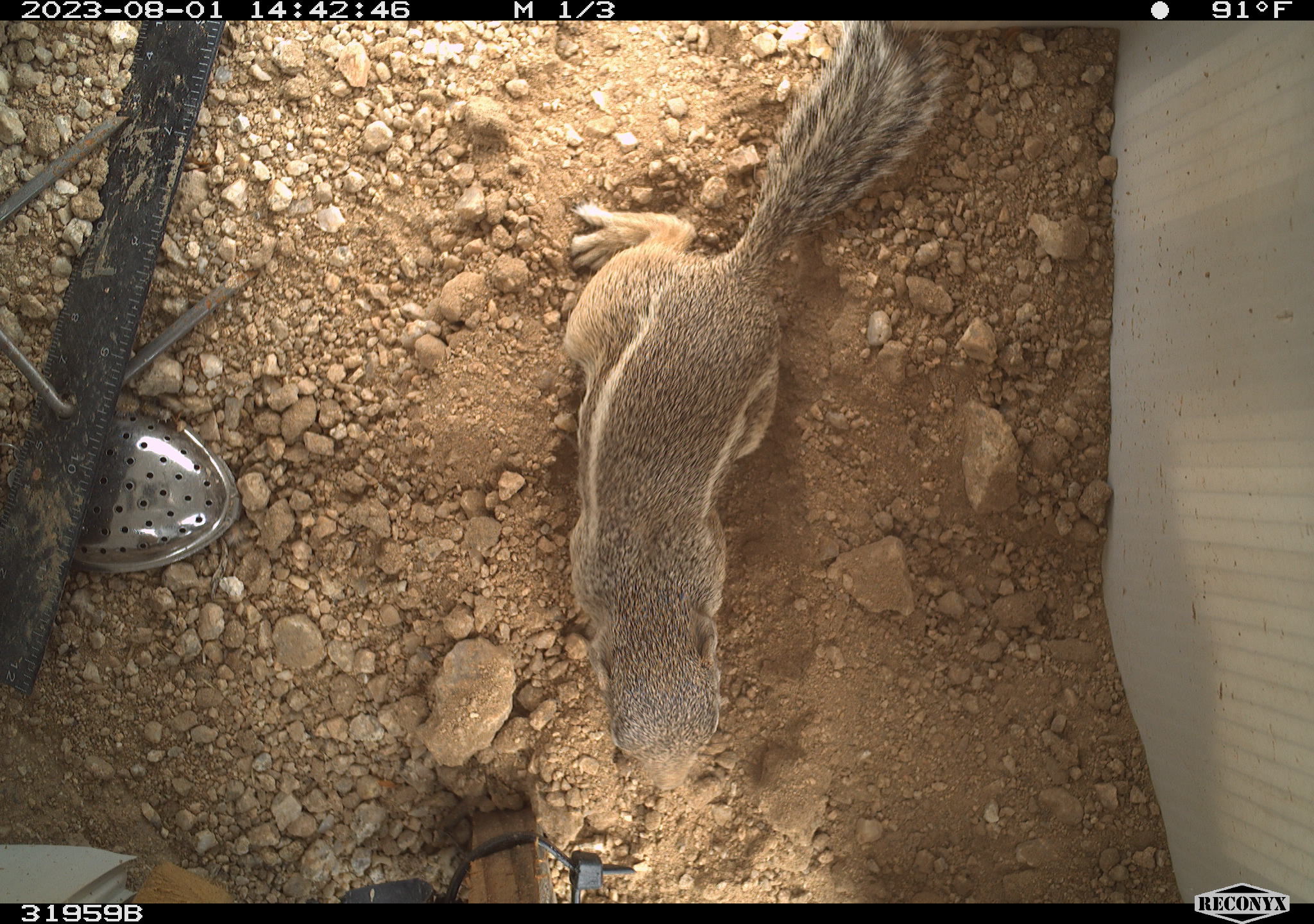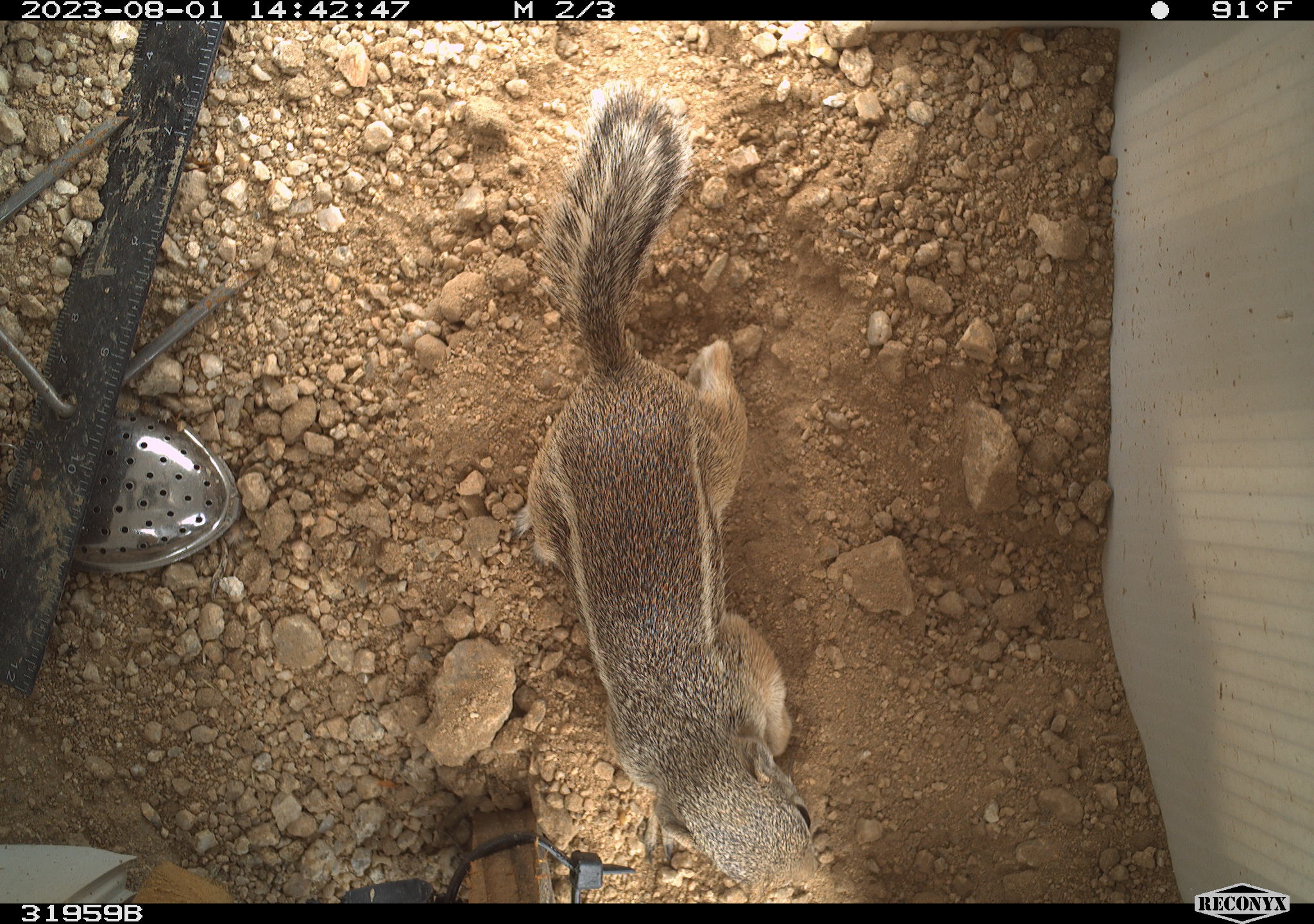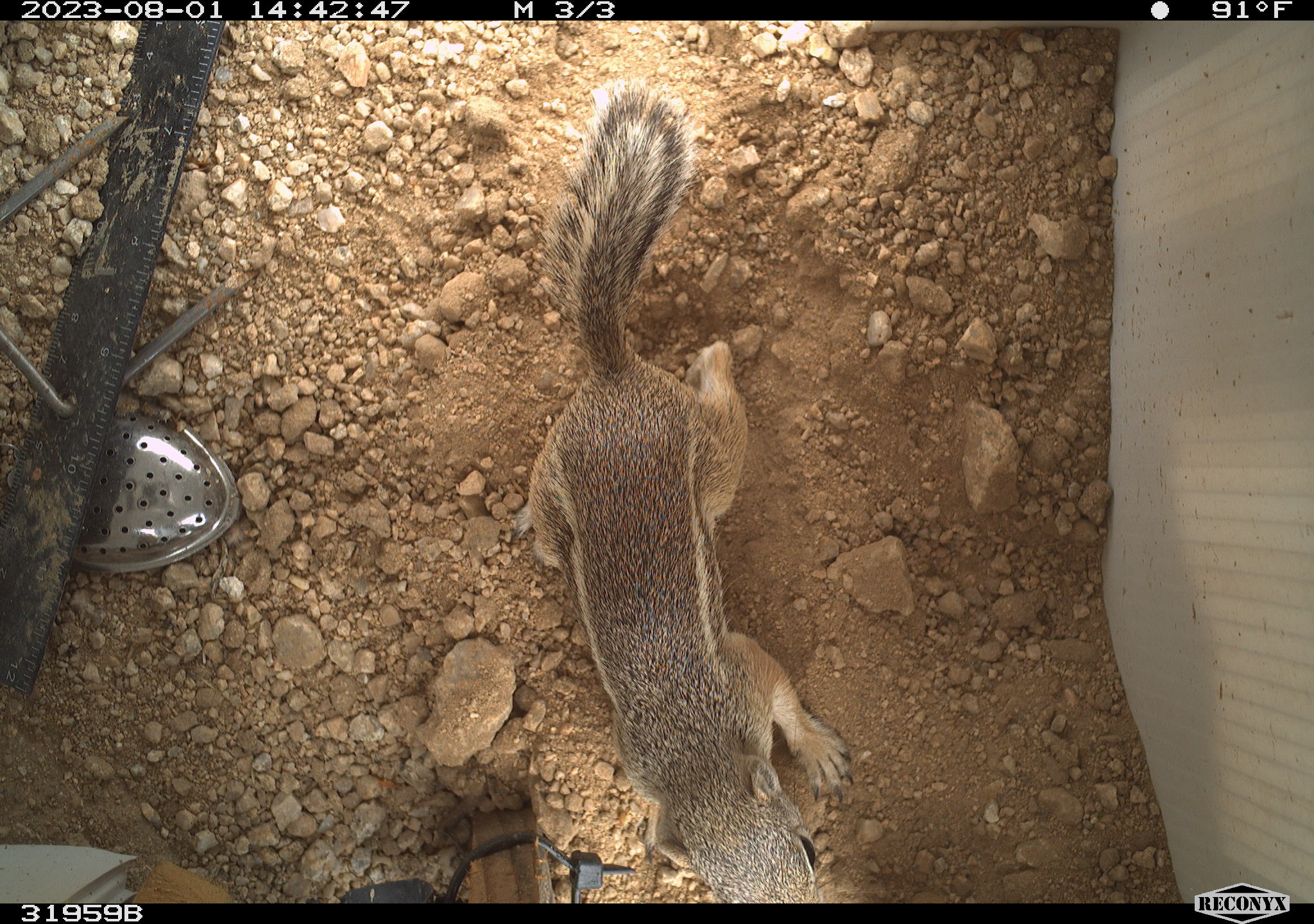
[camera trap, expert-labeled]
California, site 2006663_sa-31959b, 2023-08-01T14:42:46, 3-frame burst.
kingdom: Animalia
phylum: Chordata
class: Mammalia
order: Rodentia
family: Sciuridae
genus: Ammospermophilus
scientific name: Ammospermophilus leucurus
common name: white-tailed antelope squirrel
White-tailed antelope squirrel (Ammospermophilus leucurus).